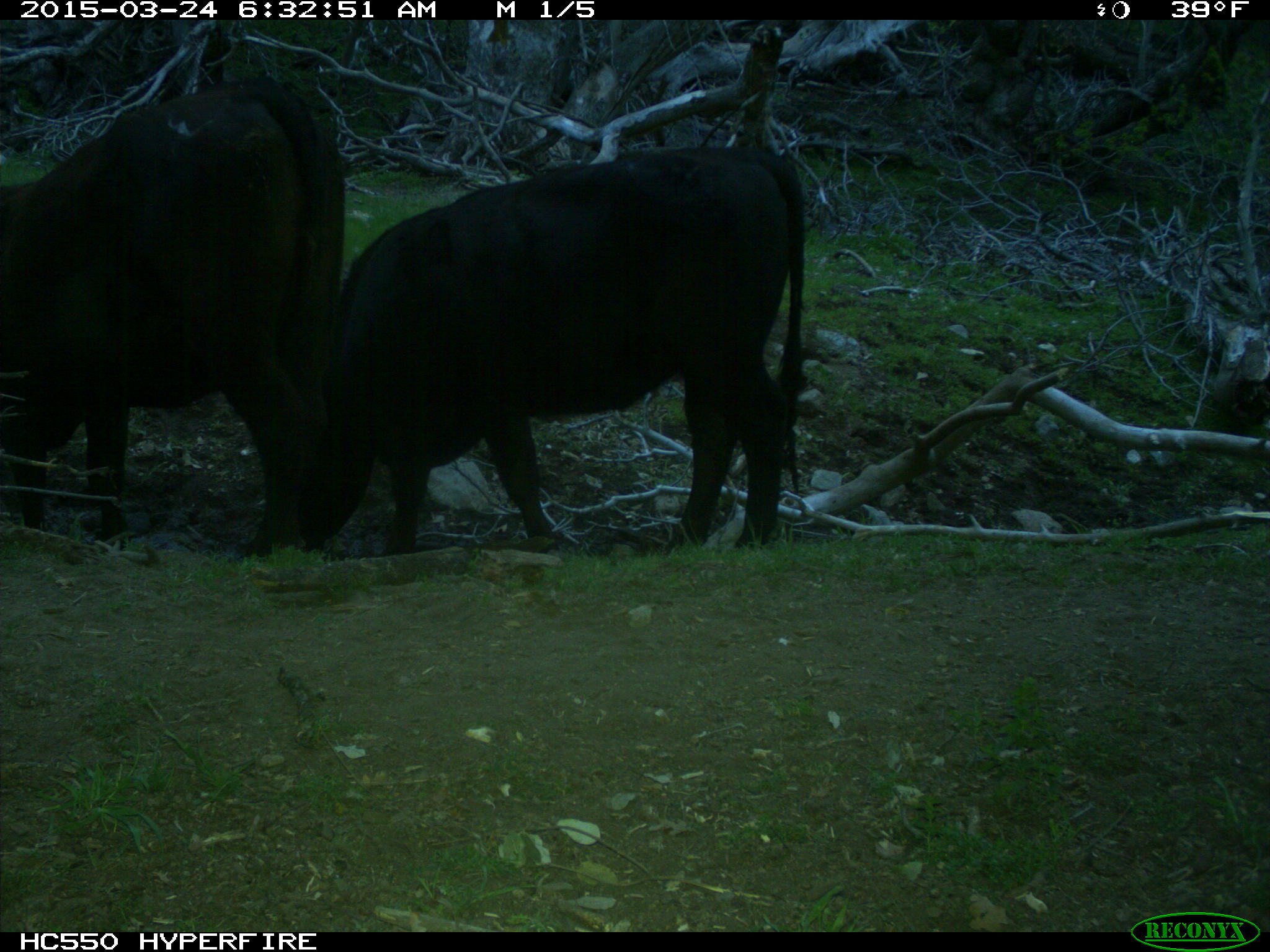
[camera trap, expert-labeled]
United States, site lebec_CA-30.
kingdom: Animalia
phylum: Chordata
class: Mammalia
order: Artiodactyla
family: Bovidae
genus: Bos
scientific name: Bos taurus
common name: domestic cow